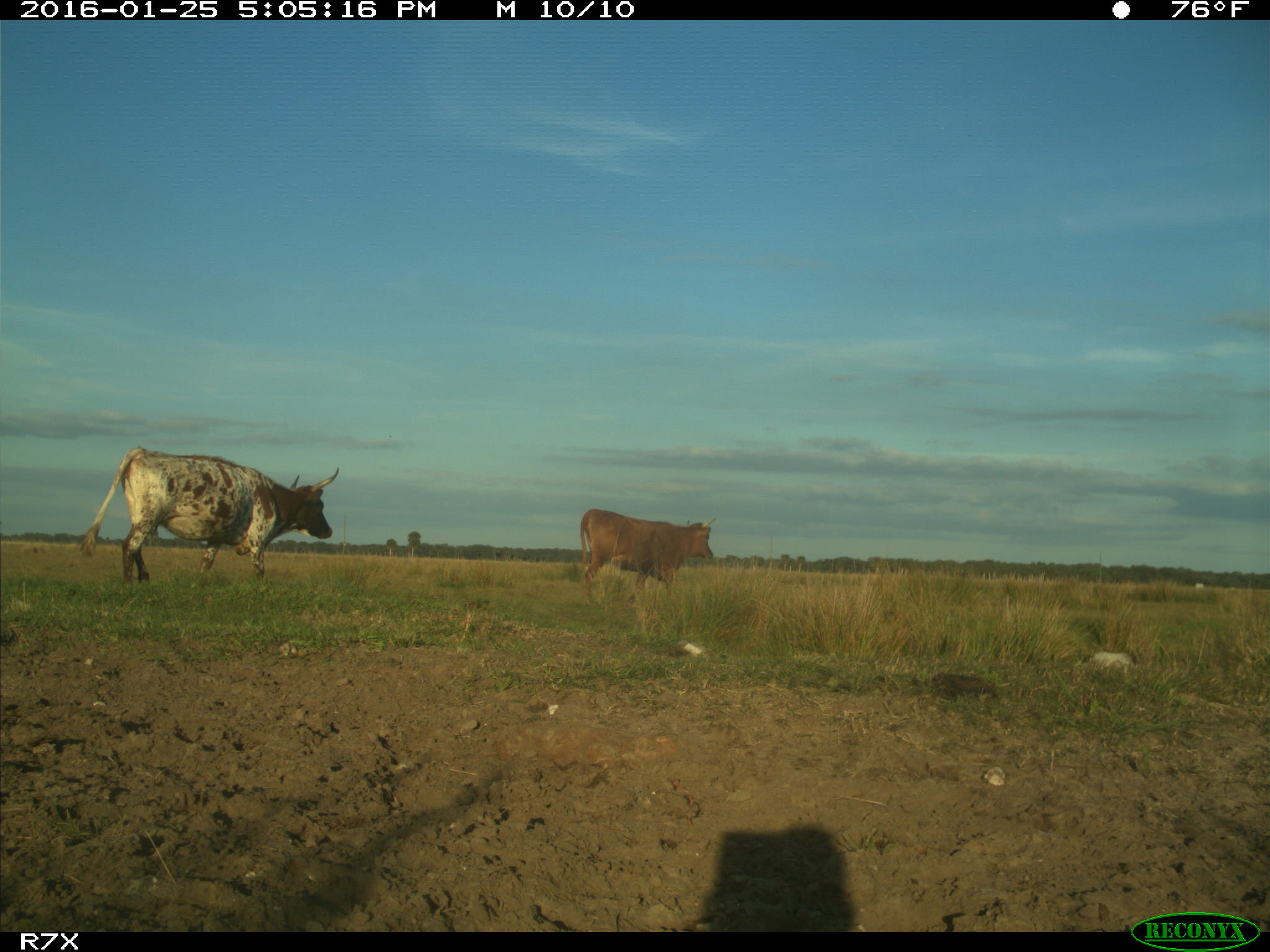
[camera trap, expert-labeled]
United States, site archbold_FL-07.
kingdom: Animalia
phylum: Chordata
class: Mammalia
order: Artiodactyla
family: Bovidae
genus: Bos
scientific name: Bos taurus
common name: domestic cow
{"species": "Bos taurus (domestic cow)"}